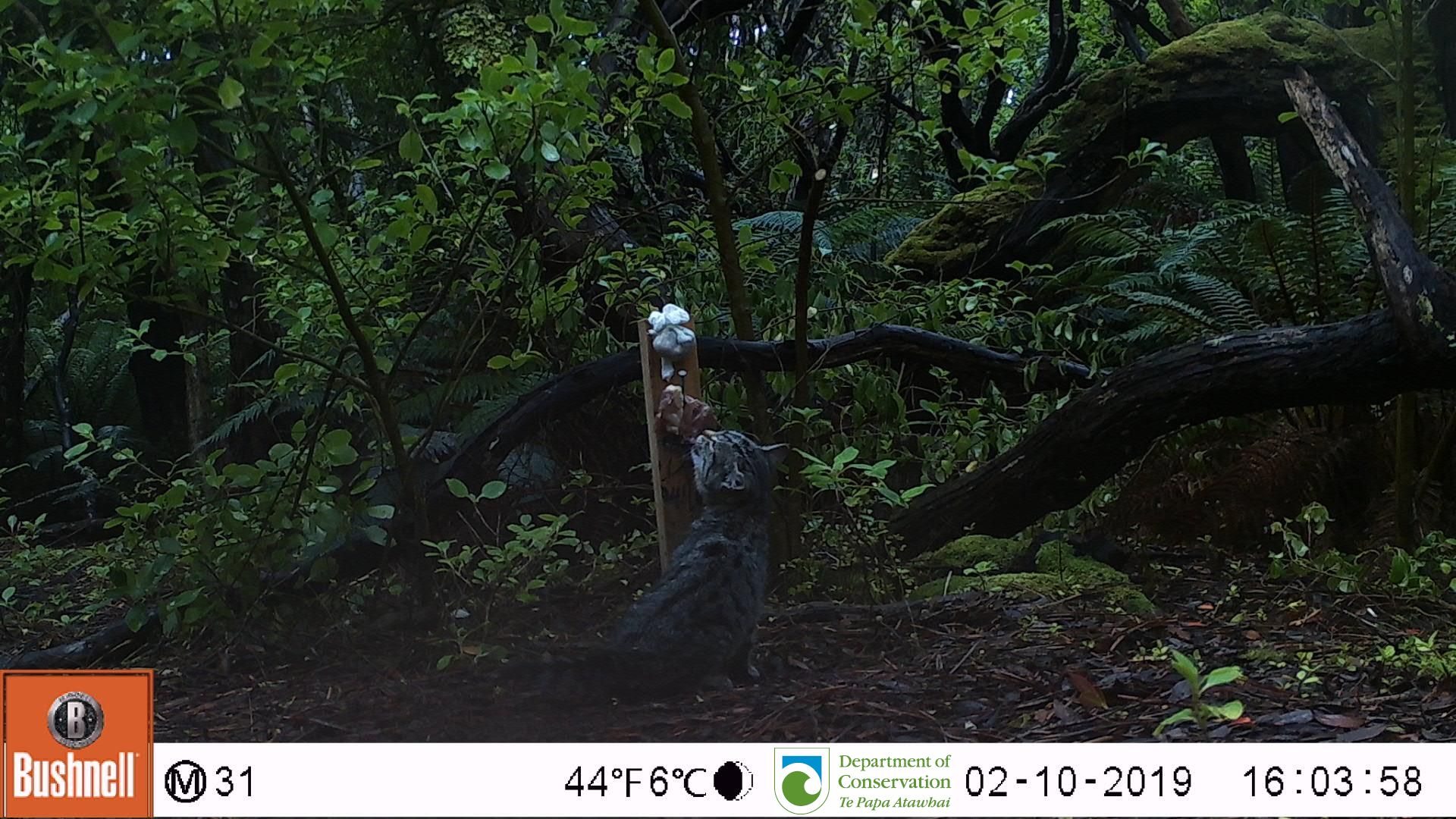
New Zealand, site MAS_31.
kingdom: Animalia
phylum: Chordata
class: Mammalia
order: Carnivora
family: Felidae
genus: Felis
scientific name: Felis catus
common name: domestic cat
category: cat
Cat (domestic cat) (Felis catus).